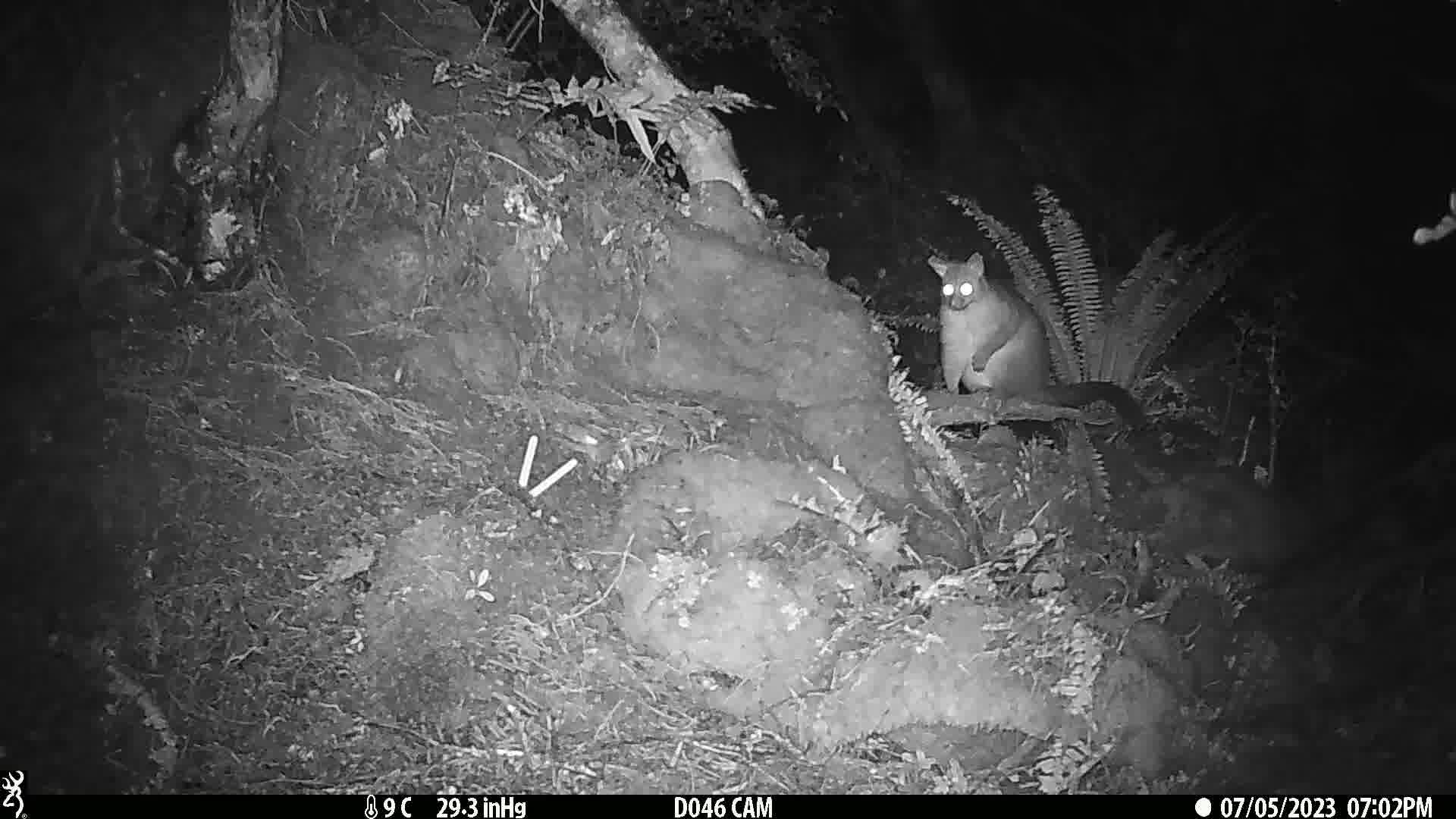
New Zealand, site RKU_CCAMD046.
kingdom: Animalia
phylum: Chordata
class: Mammalia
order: Diprotodontia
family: Phalangeridae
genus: Trichosurus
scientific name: Trichosurus vulpecula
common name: common brushtail possum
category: possum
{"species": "possum (common brushtail possum) (Trichosurus vulpecula)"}